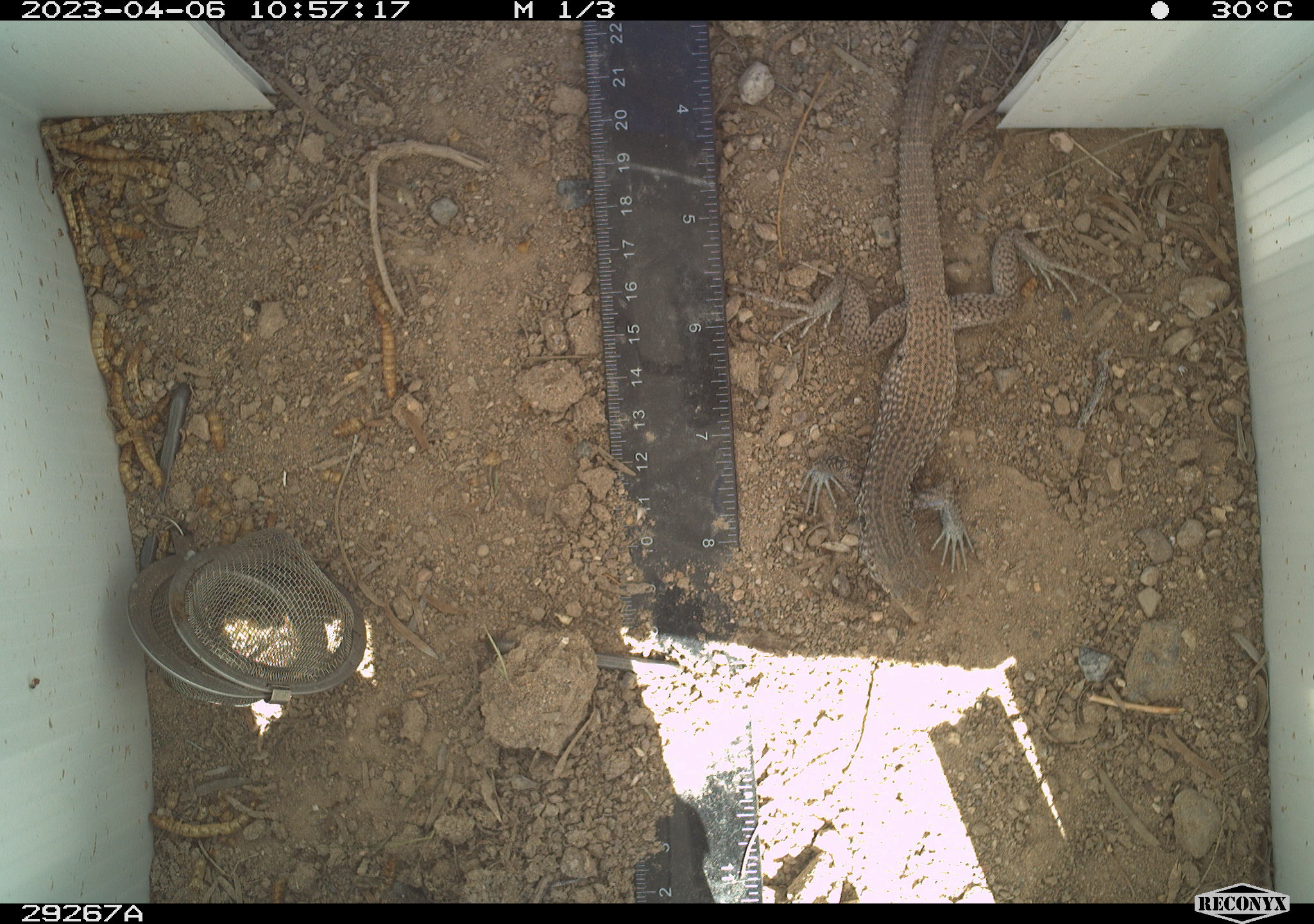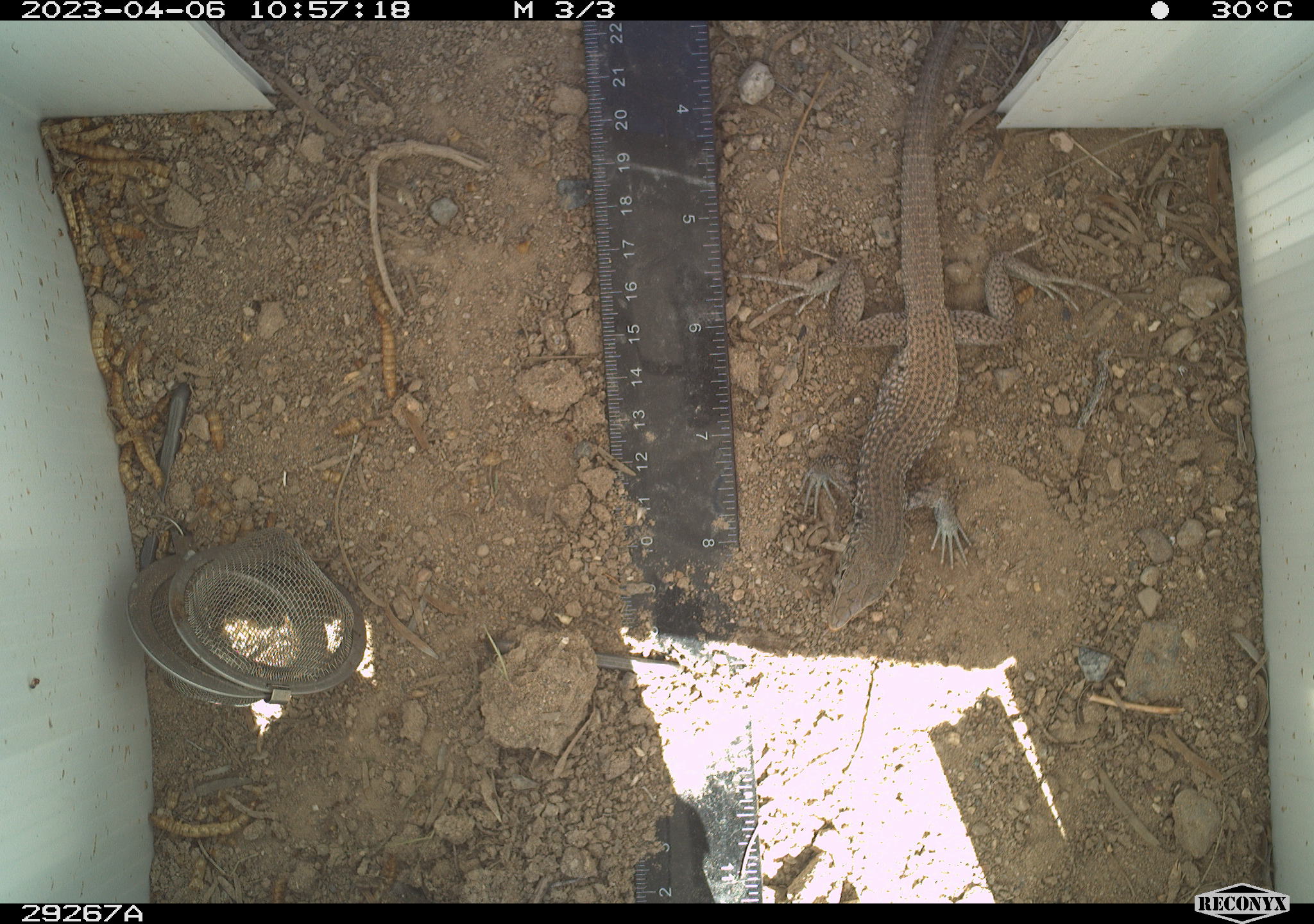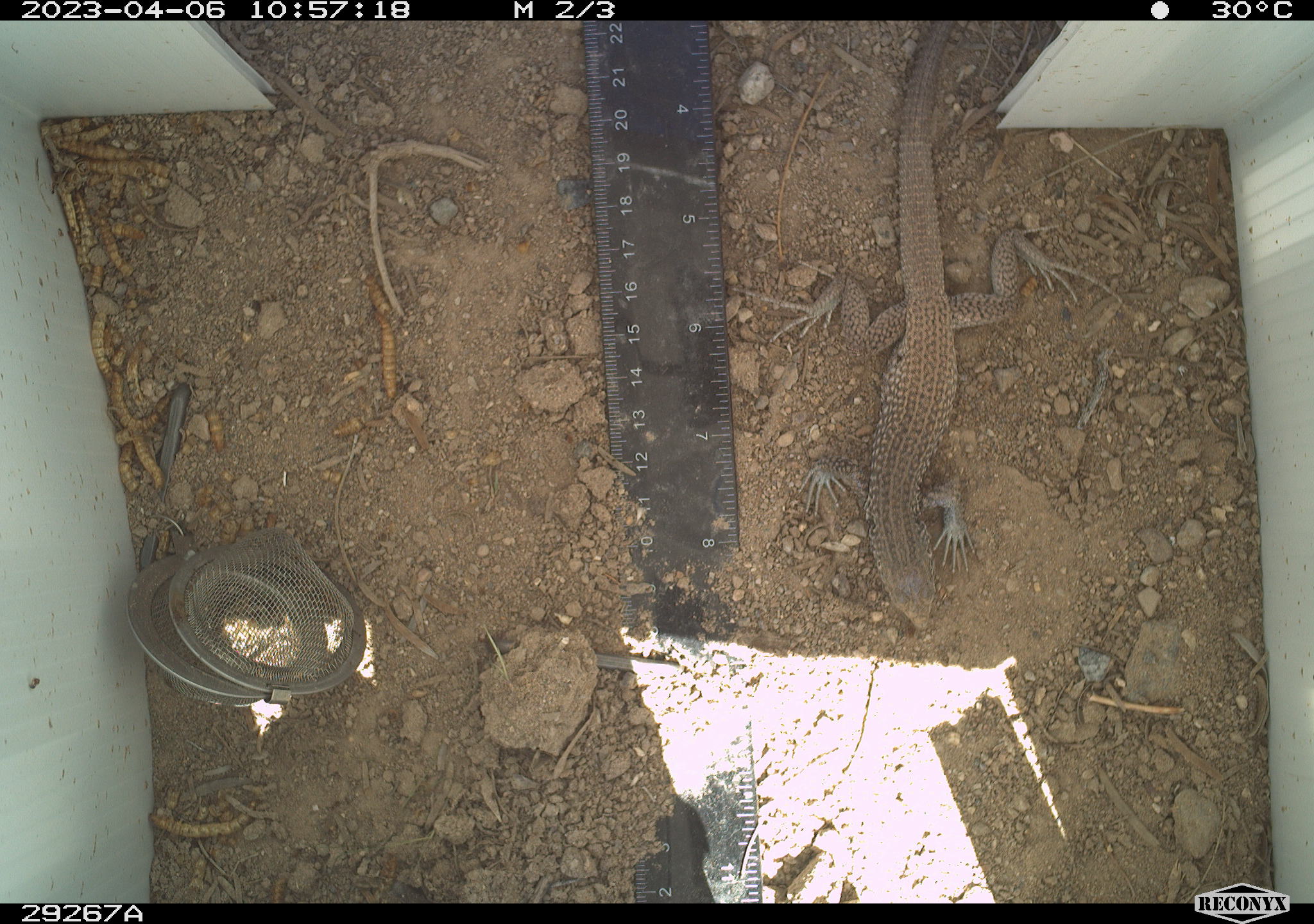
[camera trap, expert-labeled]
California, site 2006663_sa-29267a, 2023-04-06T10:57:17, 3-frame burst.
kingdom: Animalia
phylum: Chordata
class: Reptilia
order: Squamata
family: Teiidae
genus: Aspidoscelis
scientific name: Aspidoscelis tigris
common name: western whiptail